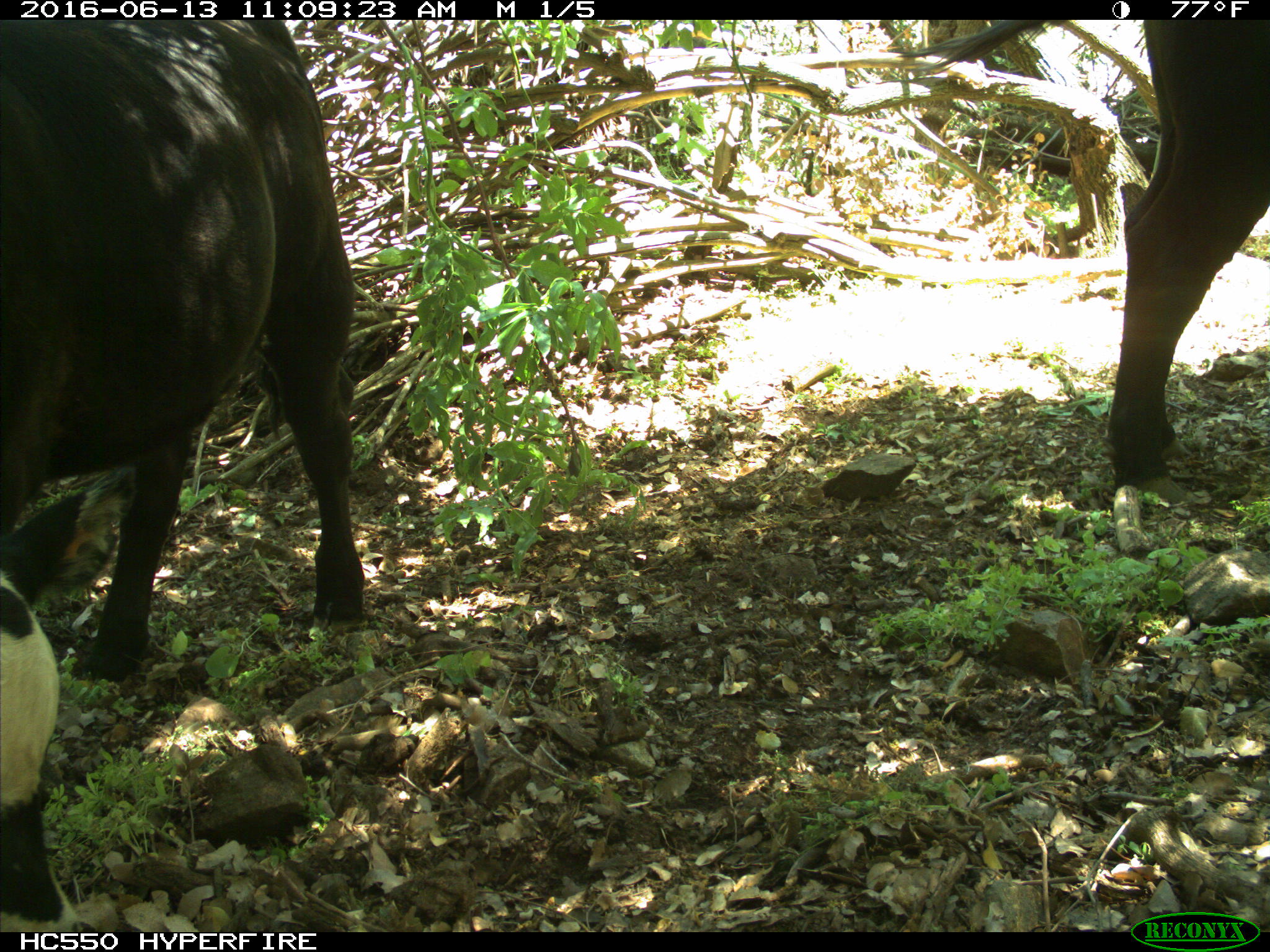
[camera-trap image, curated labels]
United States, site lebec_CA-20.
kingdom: Animalia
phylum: Chordata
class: Mammalia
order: Artiodactyla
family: Bovidae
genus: Bos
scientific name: Bos taurus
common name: domestic cow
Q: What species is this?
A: Bos taurus (domestic cow).